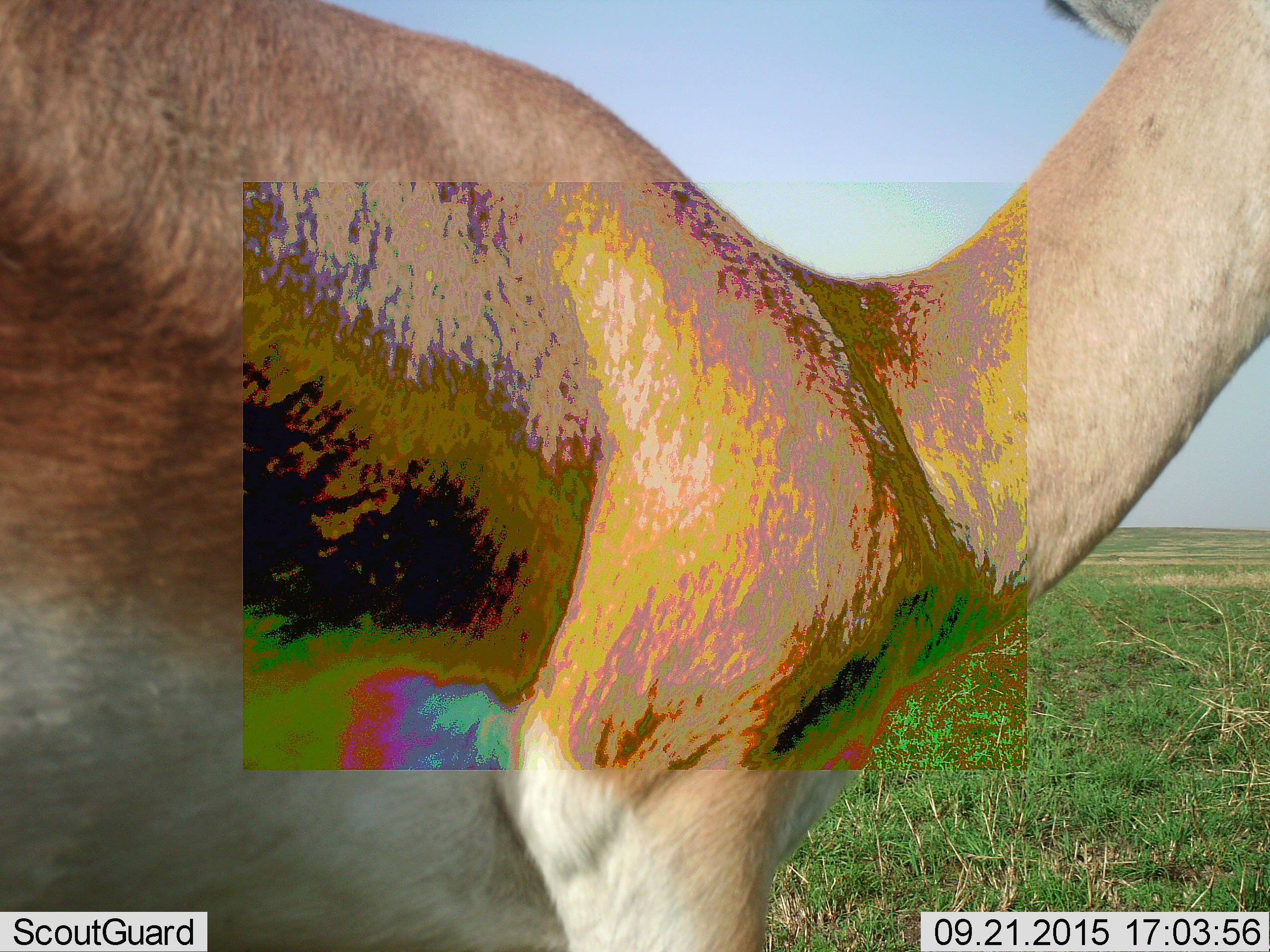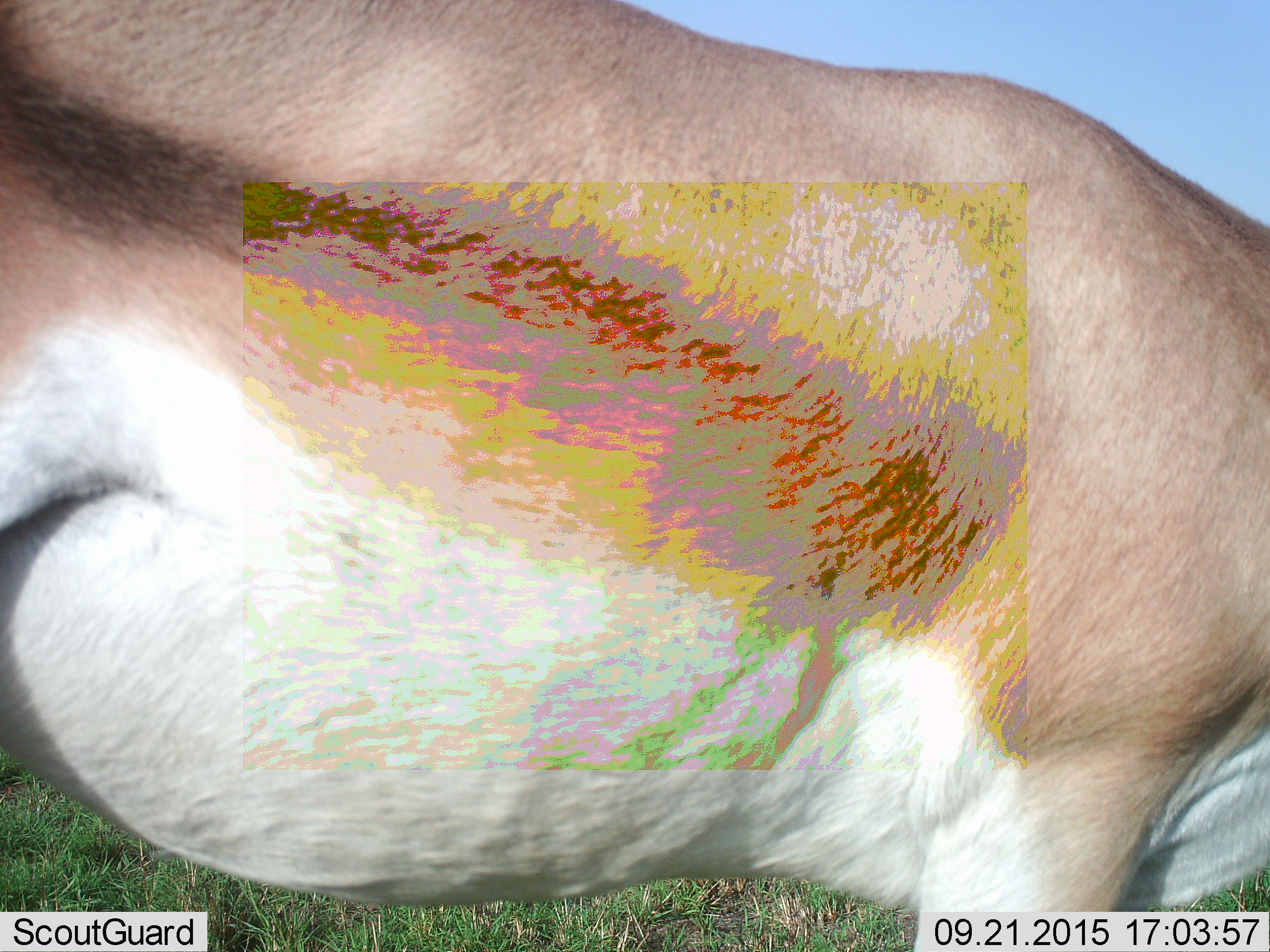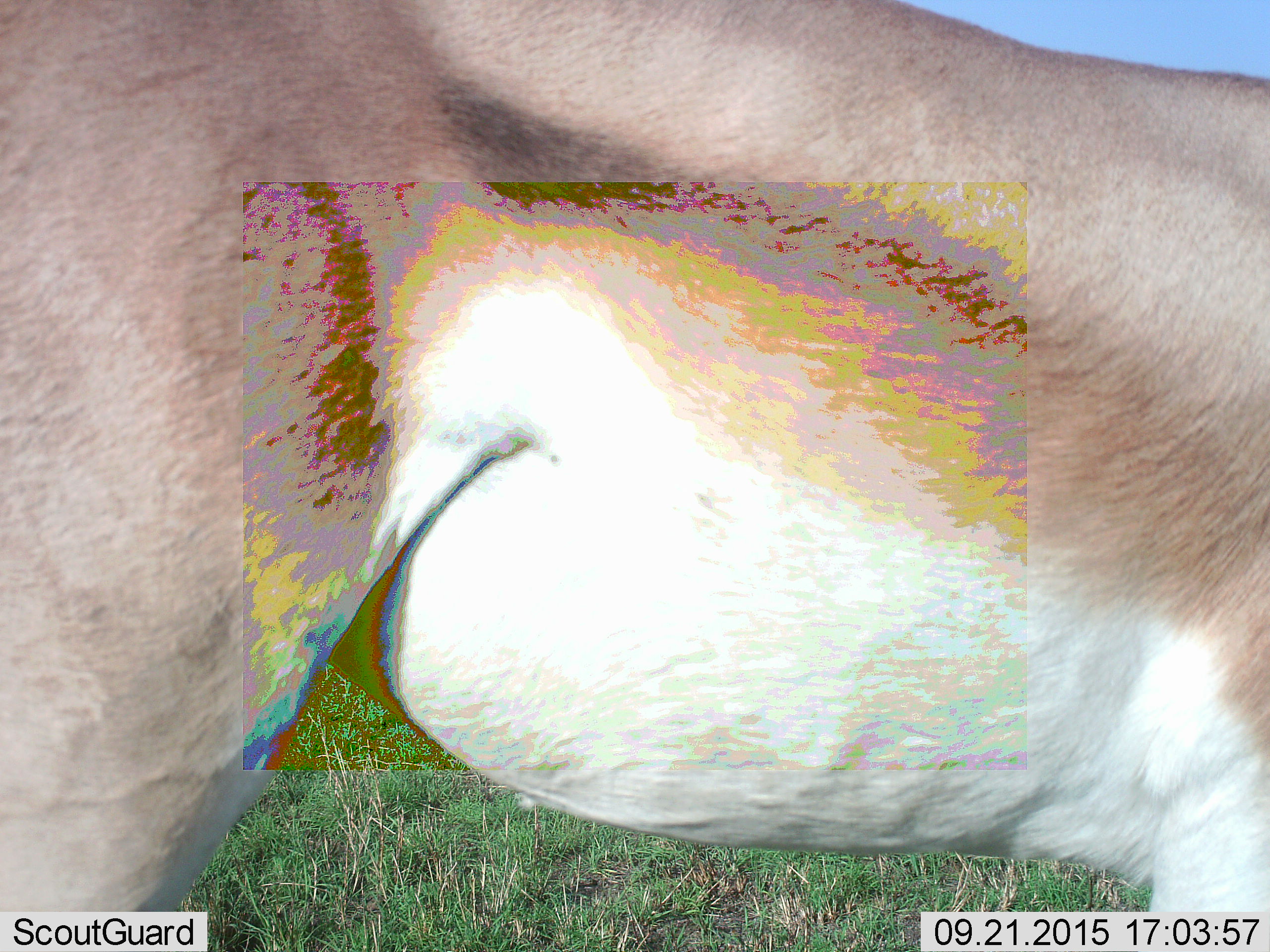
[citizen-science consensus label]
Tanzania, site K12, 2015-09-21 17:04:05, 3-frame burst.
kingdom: Animalia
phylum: Chordata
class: Mammalia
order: Artiodactyla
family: Bovidae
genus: Eudorcas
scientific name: Eudorcas thomsonii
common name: thomson's gazelle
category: gazellethomsons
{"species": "gazellethomsons (thomson's gazelle) (Eudorcas thomsonii)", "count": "1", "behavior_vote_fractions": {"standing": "67%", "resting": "0%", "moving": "33%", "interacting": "0%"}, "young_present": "0%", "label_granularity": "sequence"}